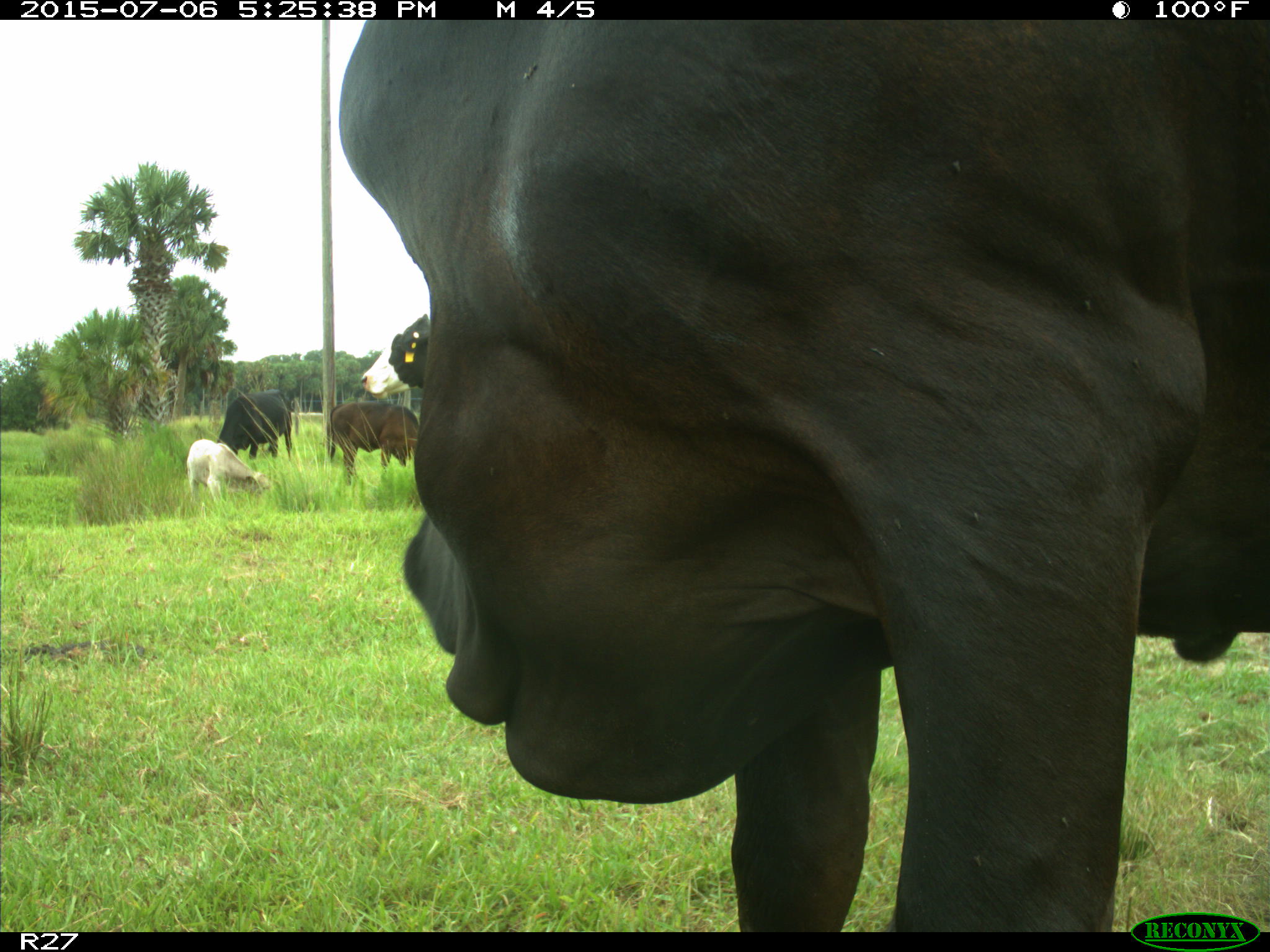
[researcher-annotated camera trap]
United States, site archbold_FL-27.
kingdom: Animalia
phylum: Chordata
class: Mammalia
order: Artiodactyla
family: Bovidae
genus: Bos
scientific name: Bos taurus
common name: domestic cow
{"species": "Bos taurus (domestic cow)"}